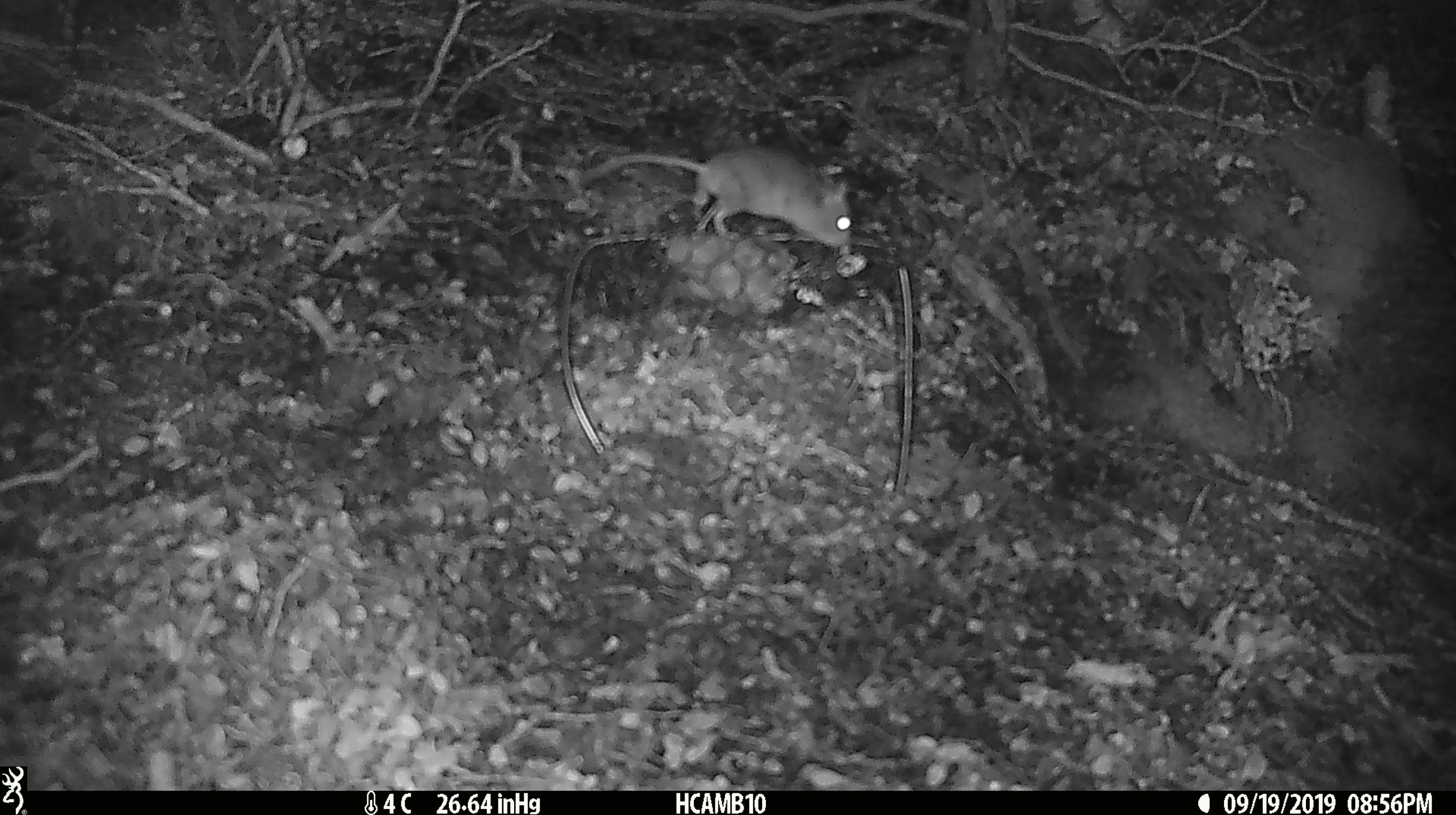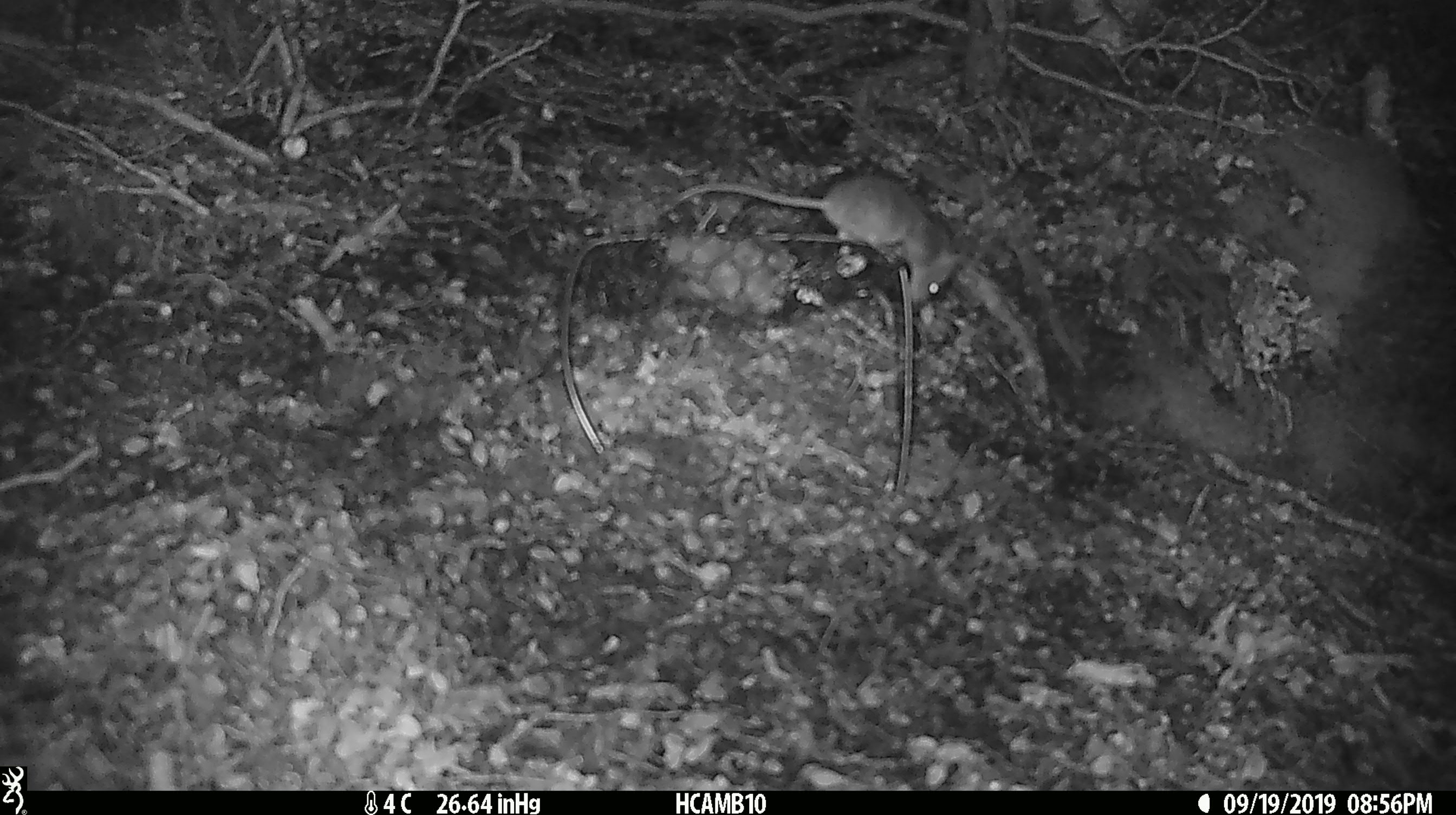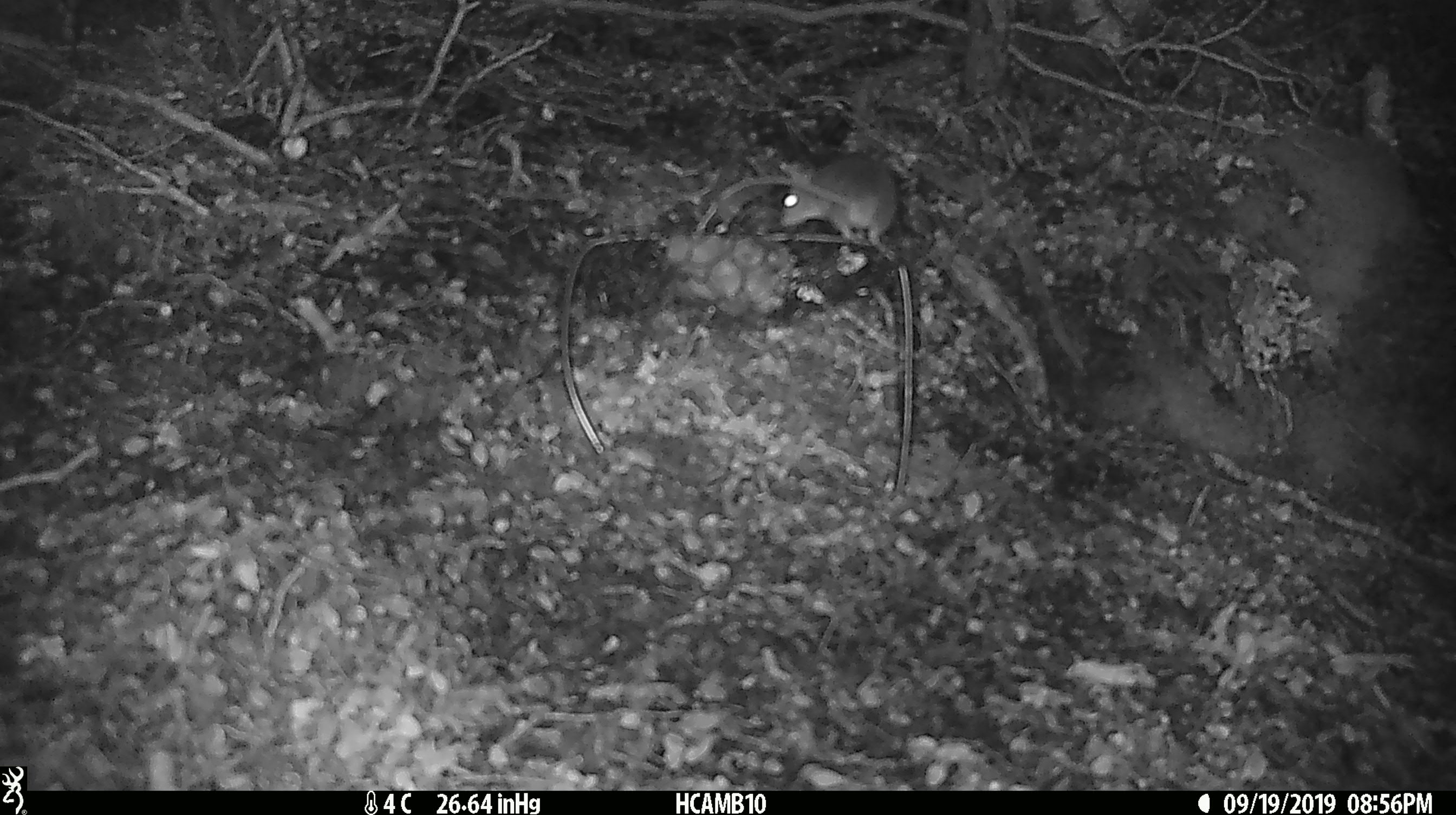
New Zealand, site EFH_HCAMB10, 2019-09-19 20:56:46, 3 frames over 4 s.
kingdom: Animalia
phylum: Chordata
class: Mammalia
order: Rodentia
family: Muridae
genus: Mus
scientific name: Mus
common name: mouse